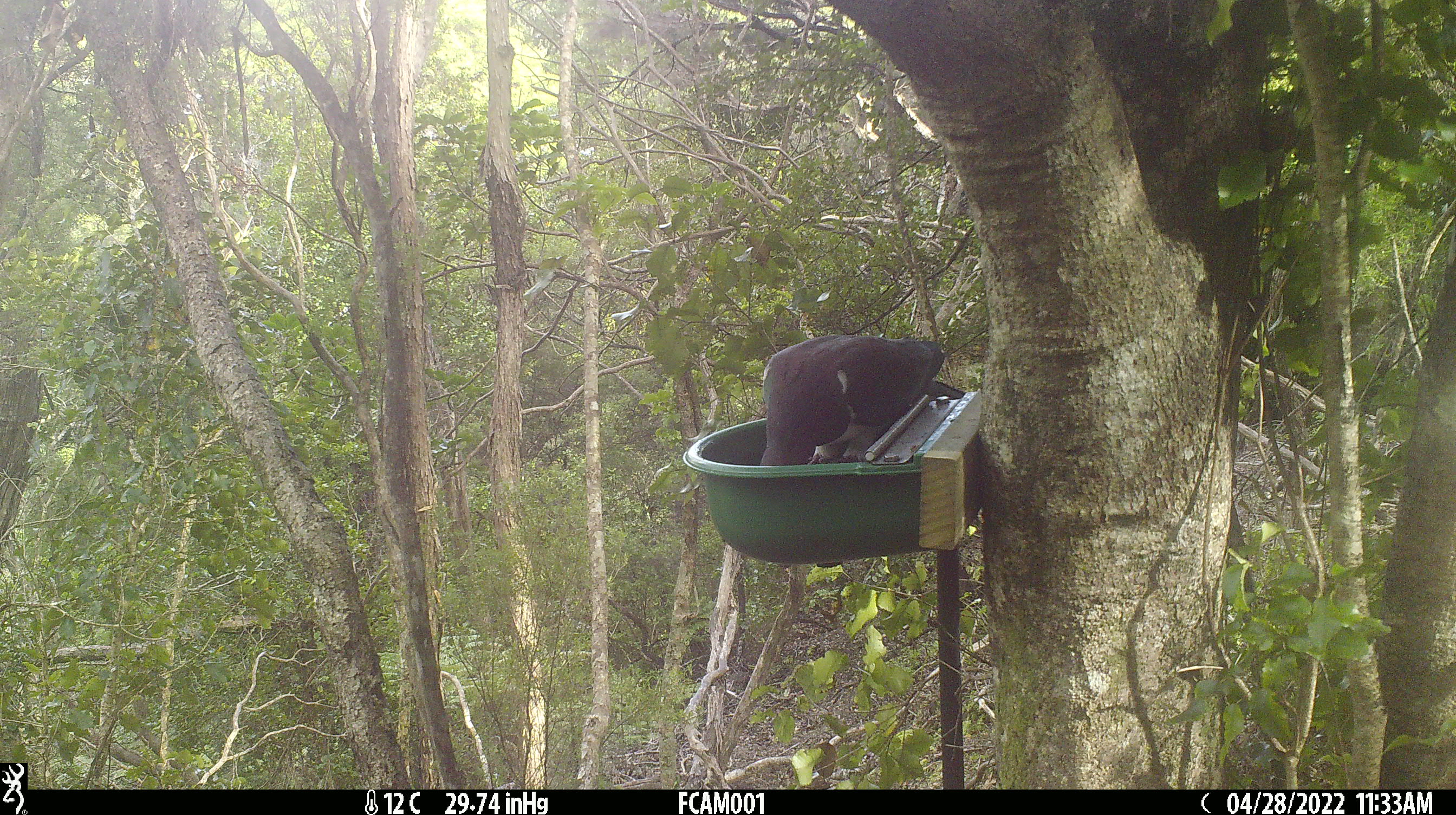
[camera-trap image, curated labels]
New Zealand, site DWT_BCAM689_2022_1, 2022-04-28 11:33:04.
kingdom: Animalia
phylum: Chordata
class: Aves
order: Columbiformes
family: Columbidae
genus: Hemiphaga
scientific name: Hemiphaga novaeseelandiae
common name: new zealand pigeon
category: kereru